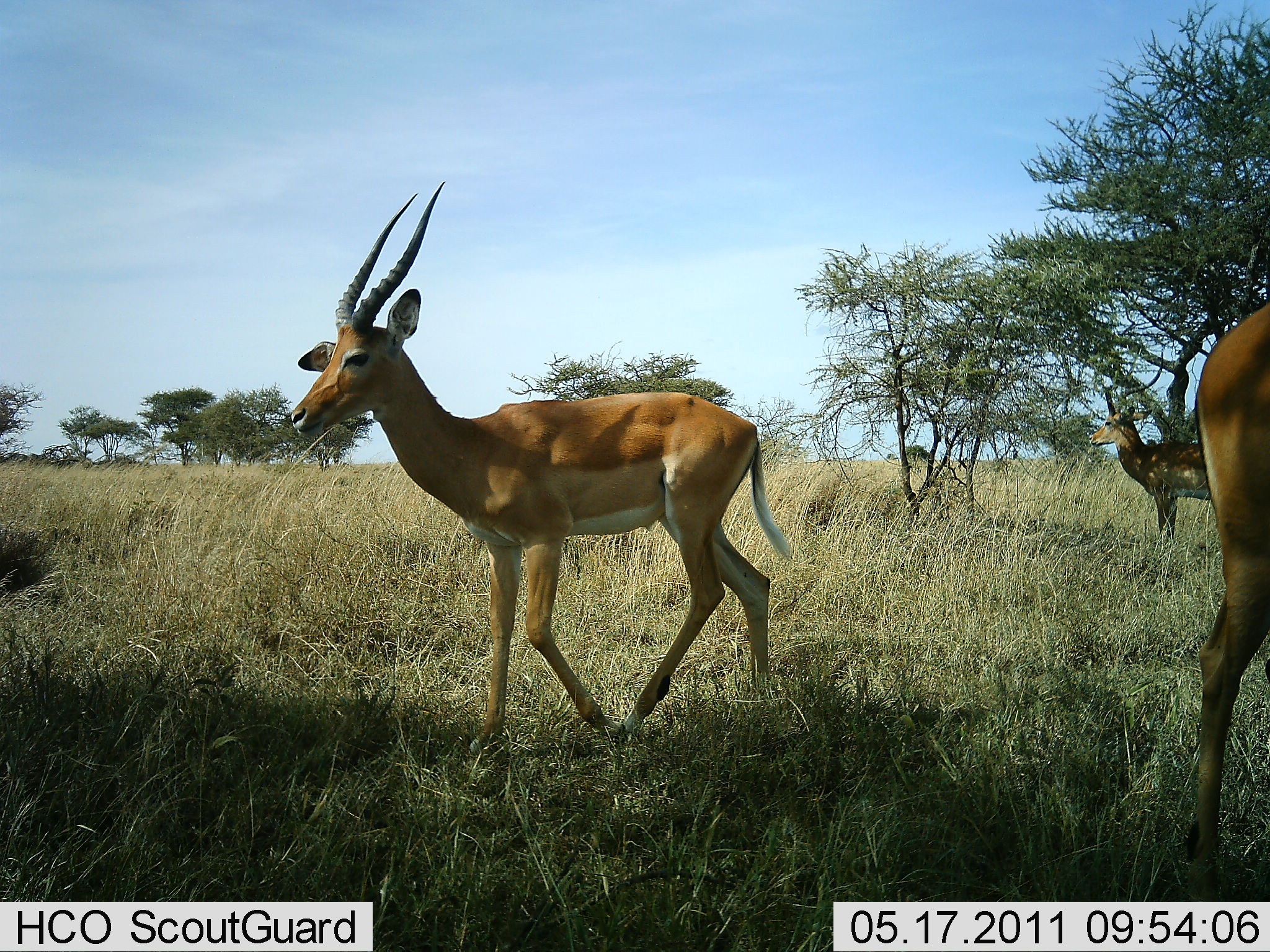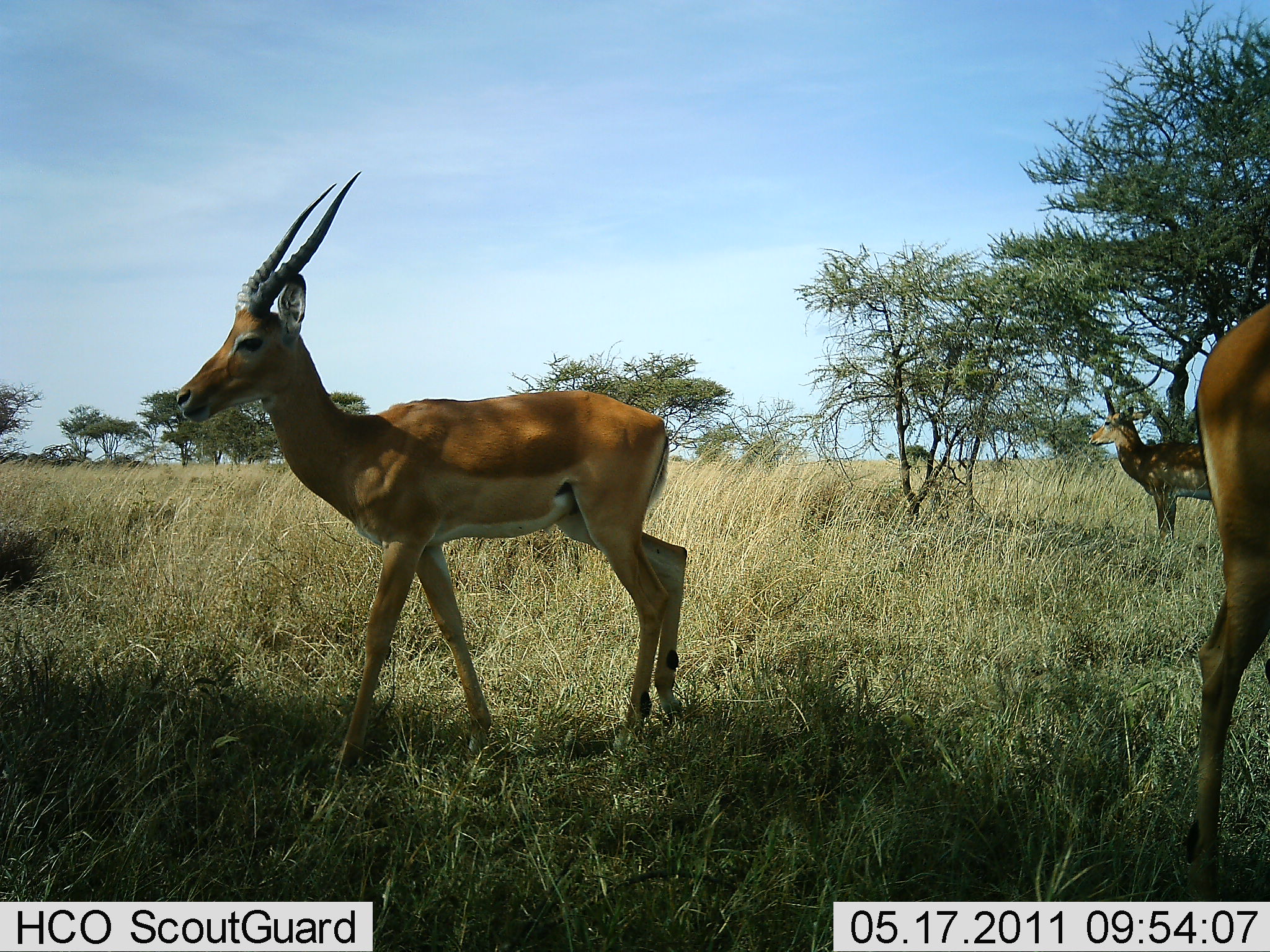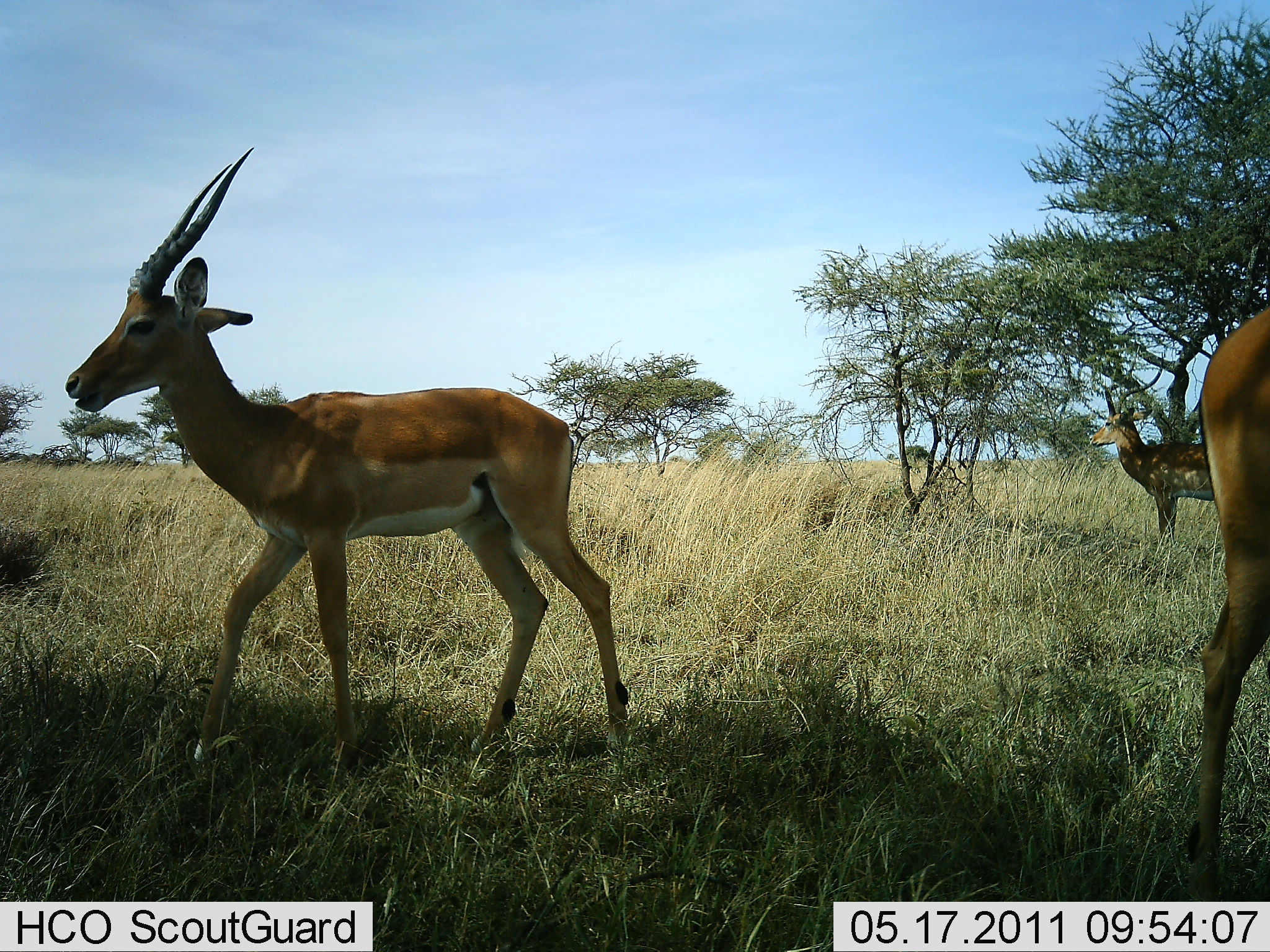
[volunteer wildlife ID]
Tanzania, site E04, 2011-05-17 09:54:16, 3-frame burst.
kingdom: Animalia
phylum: Chordata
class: Mammalia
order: Artiodactyla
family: Bovidae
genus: Aepyceros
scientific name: Aepyceros melampus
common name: impala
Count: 3.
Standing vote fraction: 100%.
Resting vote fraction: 0%.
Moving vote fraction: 71%.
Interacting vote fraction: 0%.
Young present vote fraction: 0%.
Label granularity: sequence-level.